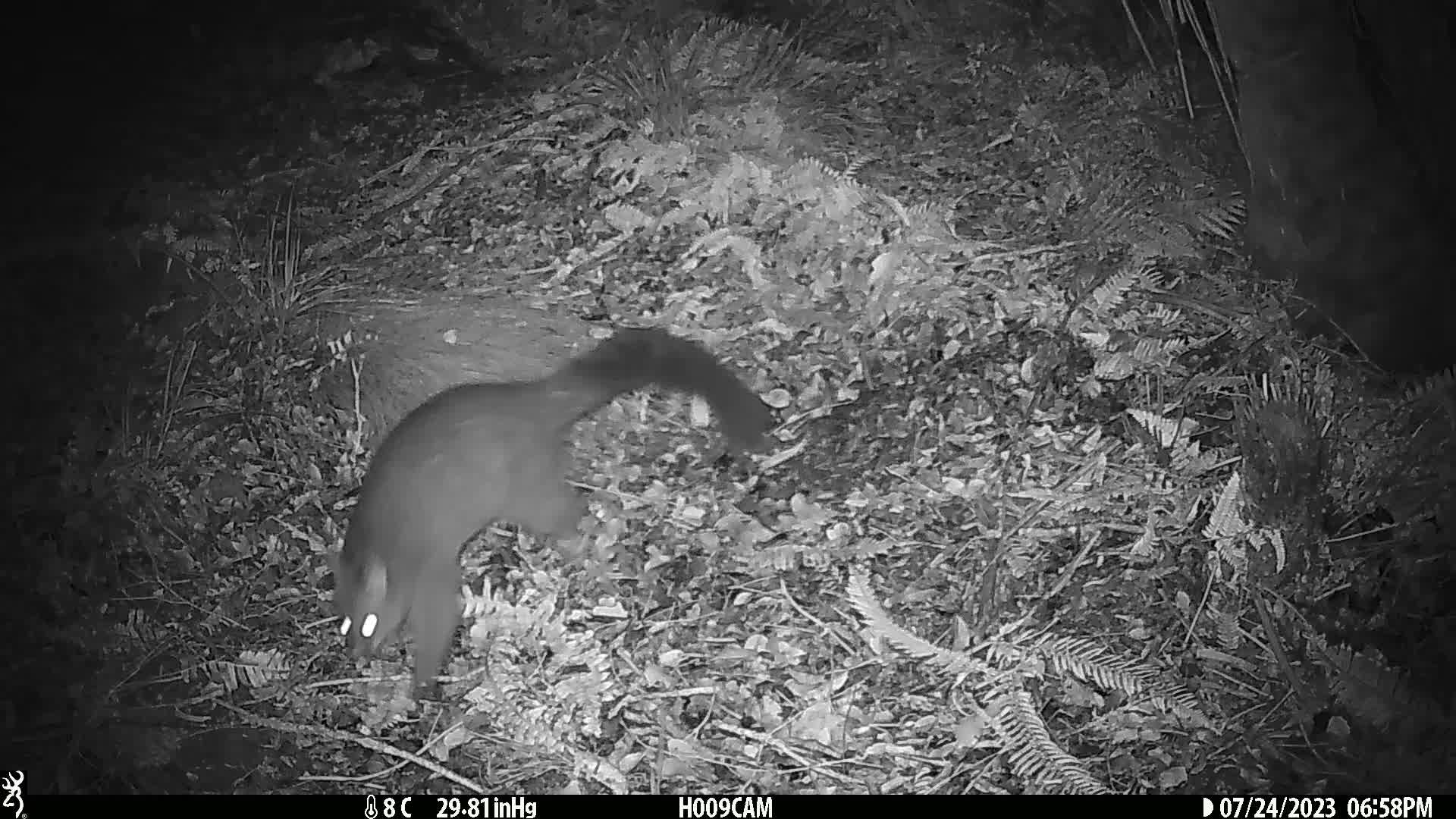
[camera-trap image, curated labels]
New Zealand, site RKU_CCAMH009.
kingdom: Animalia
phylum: Chordata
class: Mammalia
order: Diprotodontia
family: Phalangeridae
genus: Trichosurus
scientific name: Trichosurus vulpecula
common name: common brushtail possum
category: possum